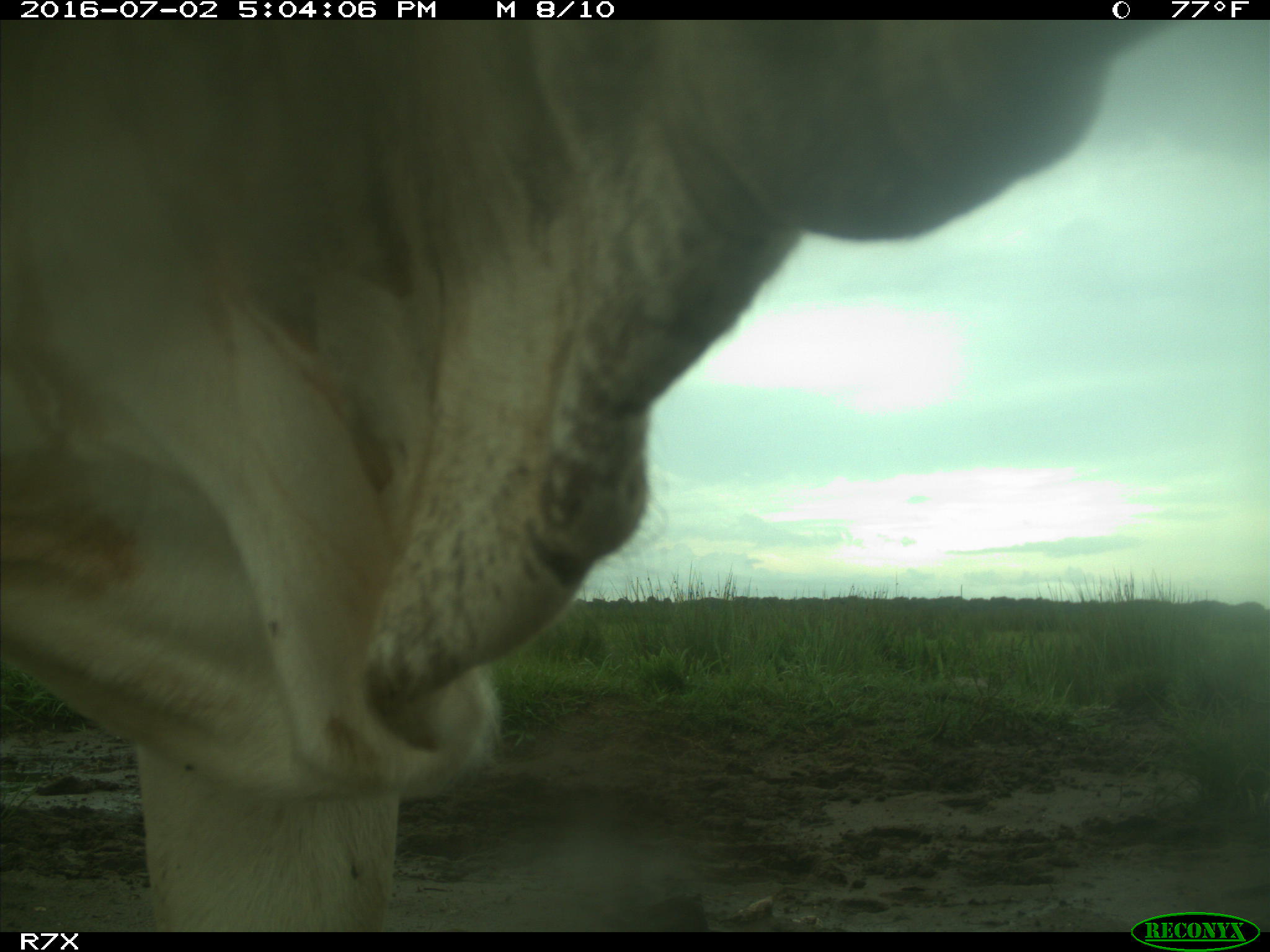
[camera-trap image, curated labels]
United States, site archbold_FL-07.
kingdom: Animalia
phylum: Chordata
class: Mammalia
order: Artiodactyla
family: Bovidae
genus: Bos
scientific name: Bos taurus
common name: domestic cow